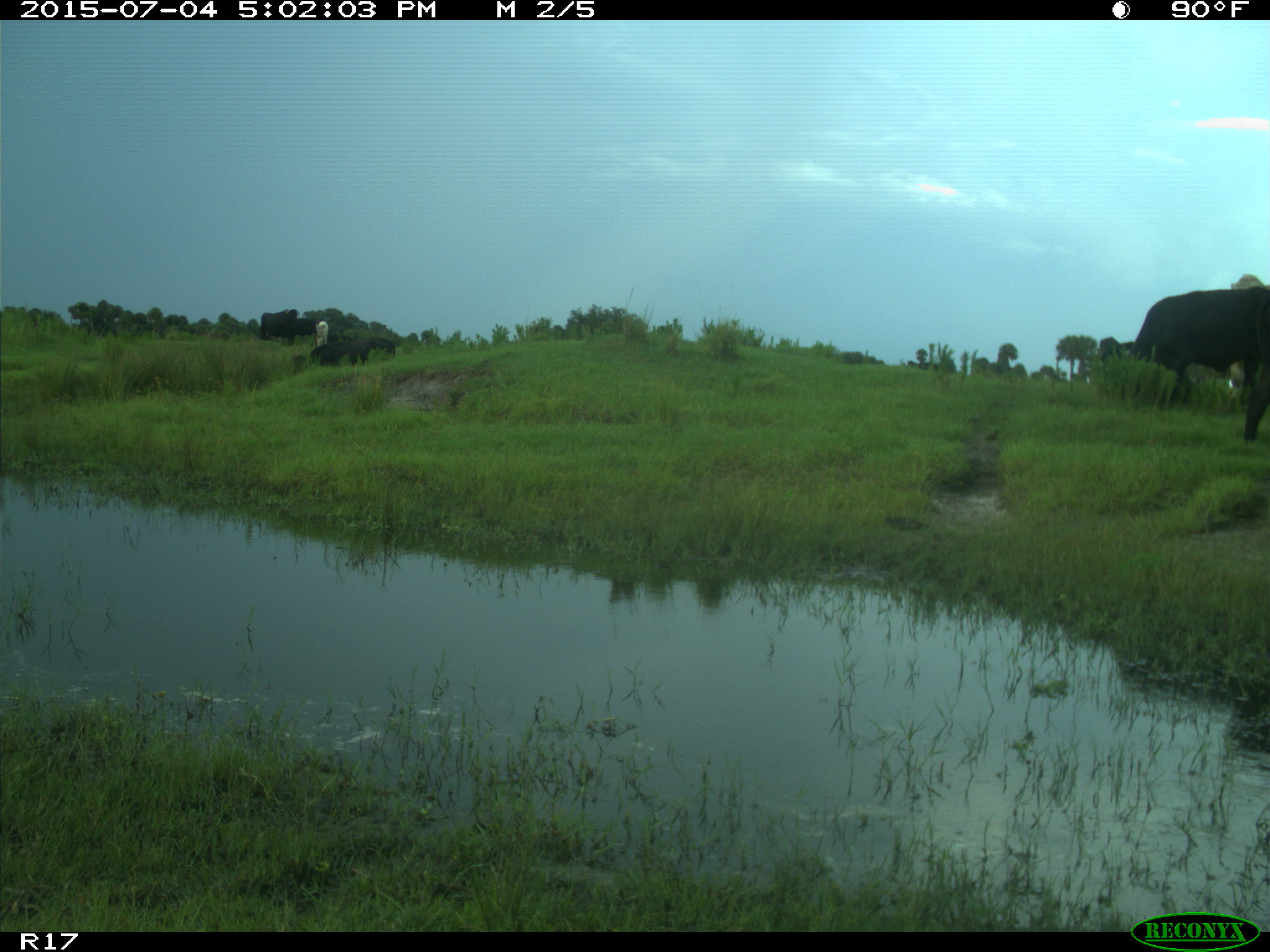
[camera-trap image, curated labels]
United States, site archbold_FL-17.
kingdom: Animalia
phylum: Chordata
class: Mammalia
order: Artiodactyla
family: Bovidae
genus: Bos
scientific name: Bos taurus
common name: domestic cow